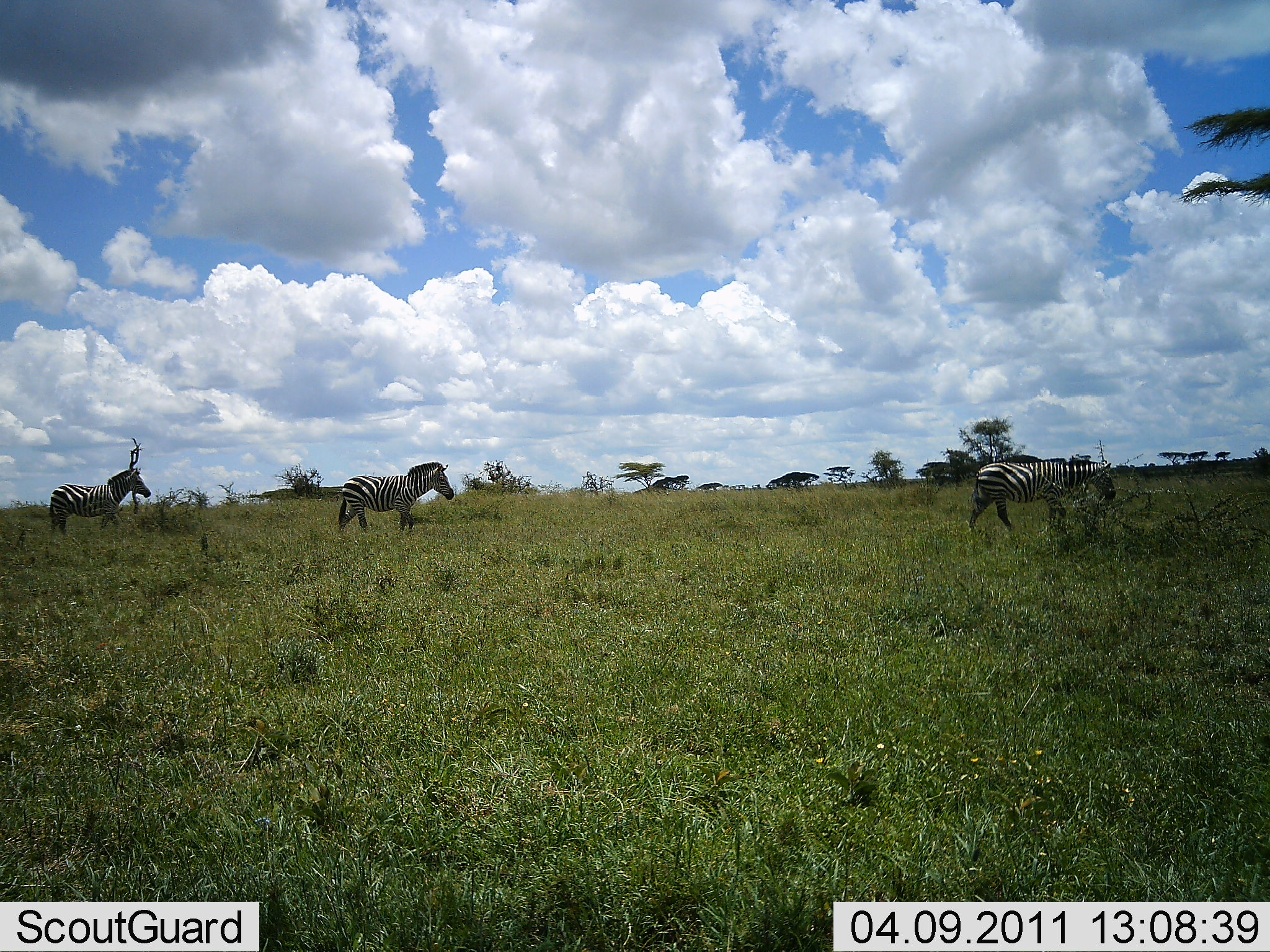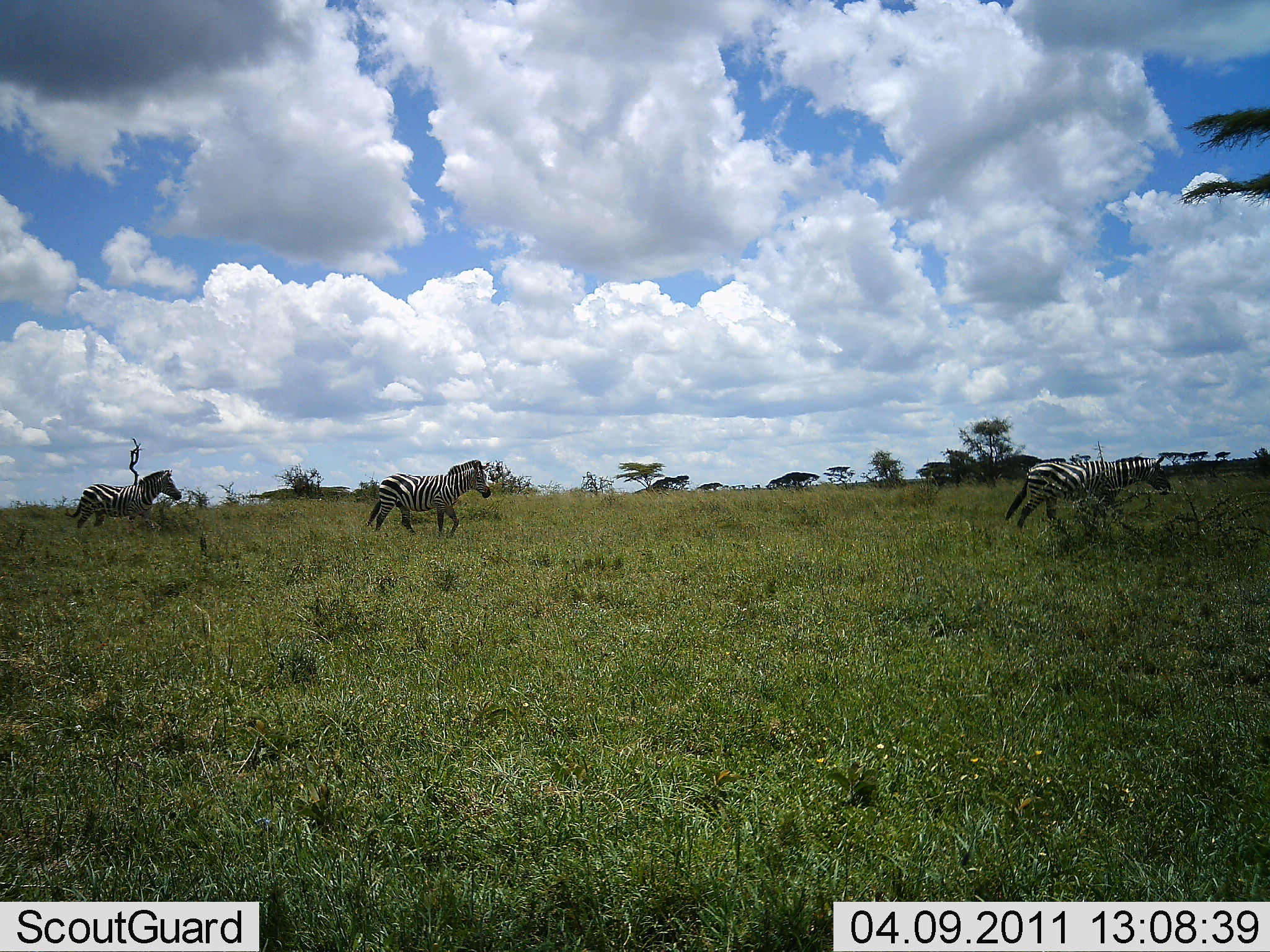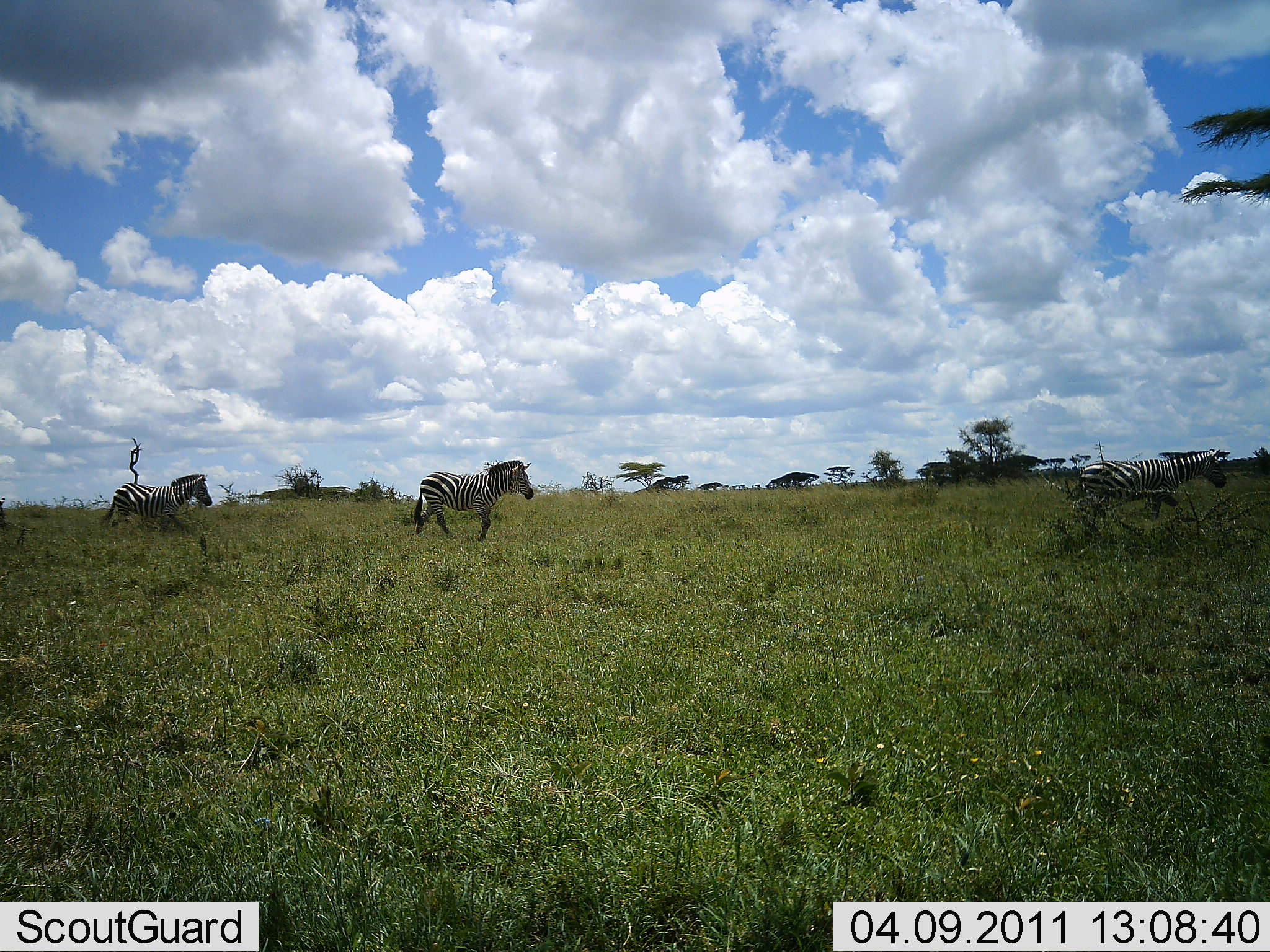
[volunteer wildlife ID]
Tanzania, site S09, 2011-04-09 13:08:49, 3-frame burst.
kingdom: Animalia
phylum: Chordata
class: Mammalia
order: Perissodactyla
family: Equidae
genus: Equus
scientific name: Equus quagga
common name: plains zebra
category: zebra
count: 3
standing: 0%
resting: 0%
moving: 100%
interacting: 0%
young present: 0%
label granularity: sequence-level